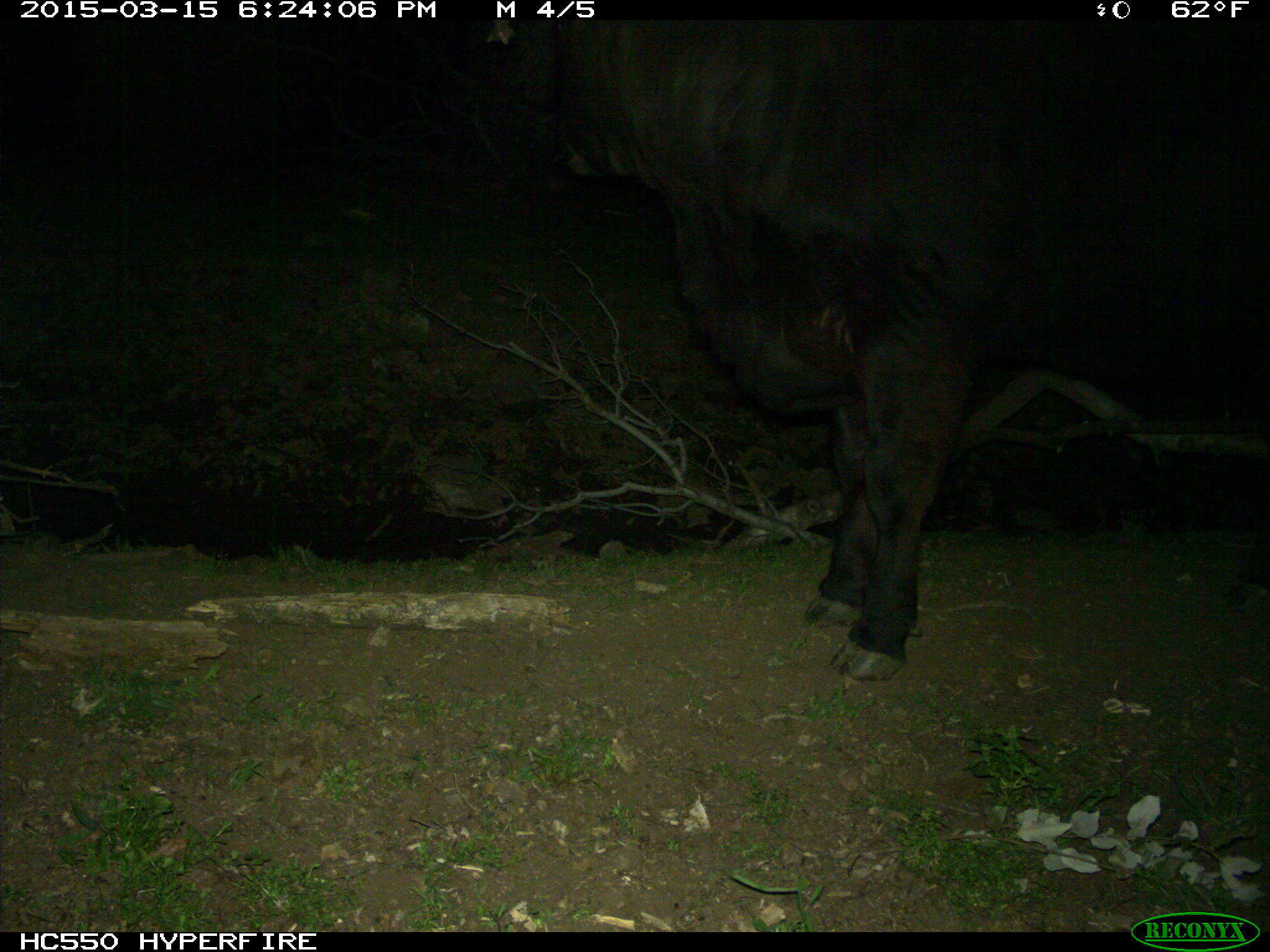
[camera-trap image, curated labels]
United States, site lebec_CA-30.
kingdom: Animalia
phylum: Chordata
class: Mammalia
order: Artiodactyla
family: Bovidae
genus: Bos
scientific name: Bos taurus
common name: domestic cow